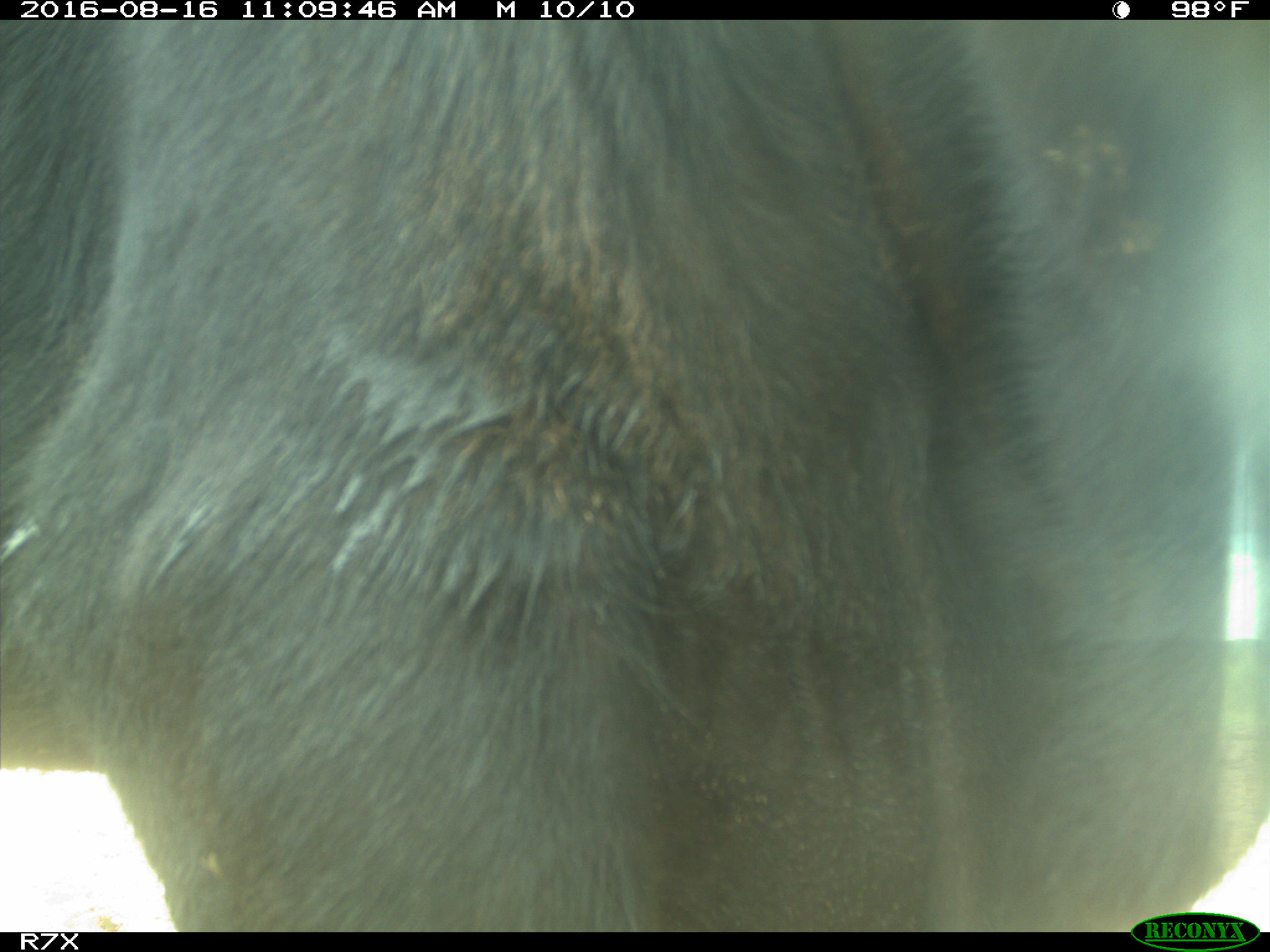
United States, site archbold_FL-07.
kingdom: Animalia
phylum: Chordata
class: Mammalia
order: Artiodactyla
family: Bovidae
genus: Bos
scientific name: Bos taurus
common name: domestic cow